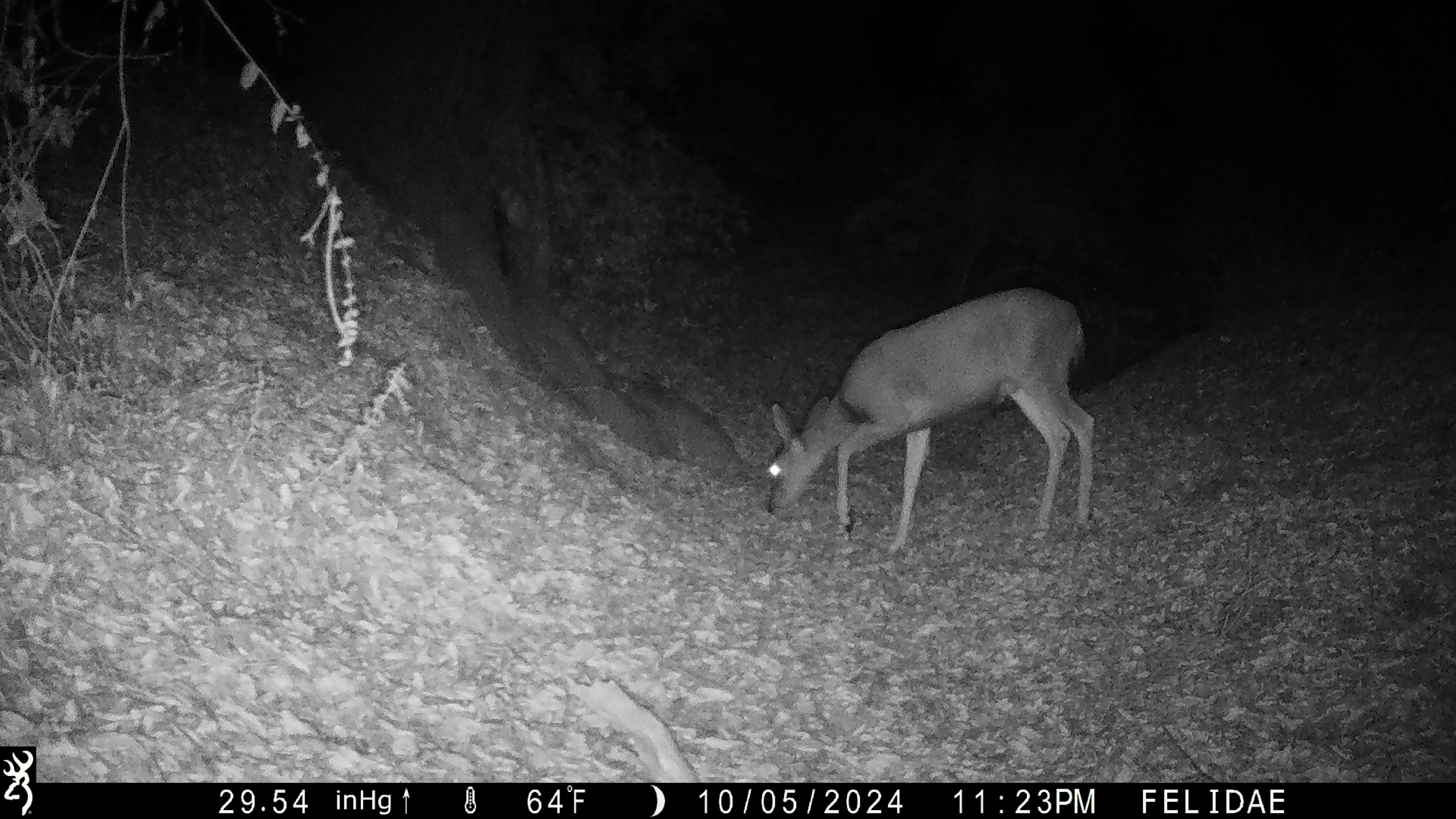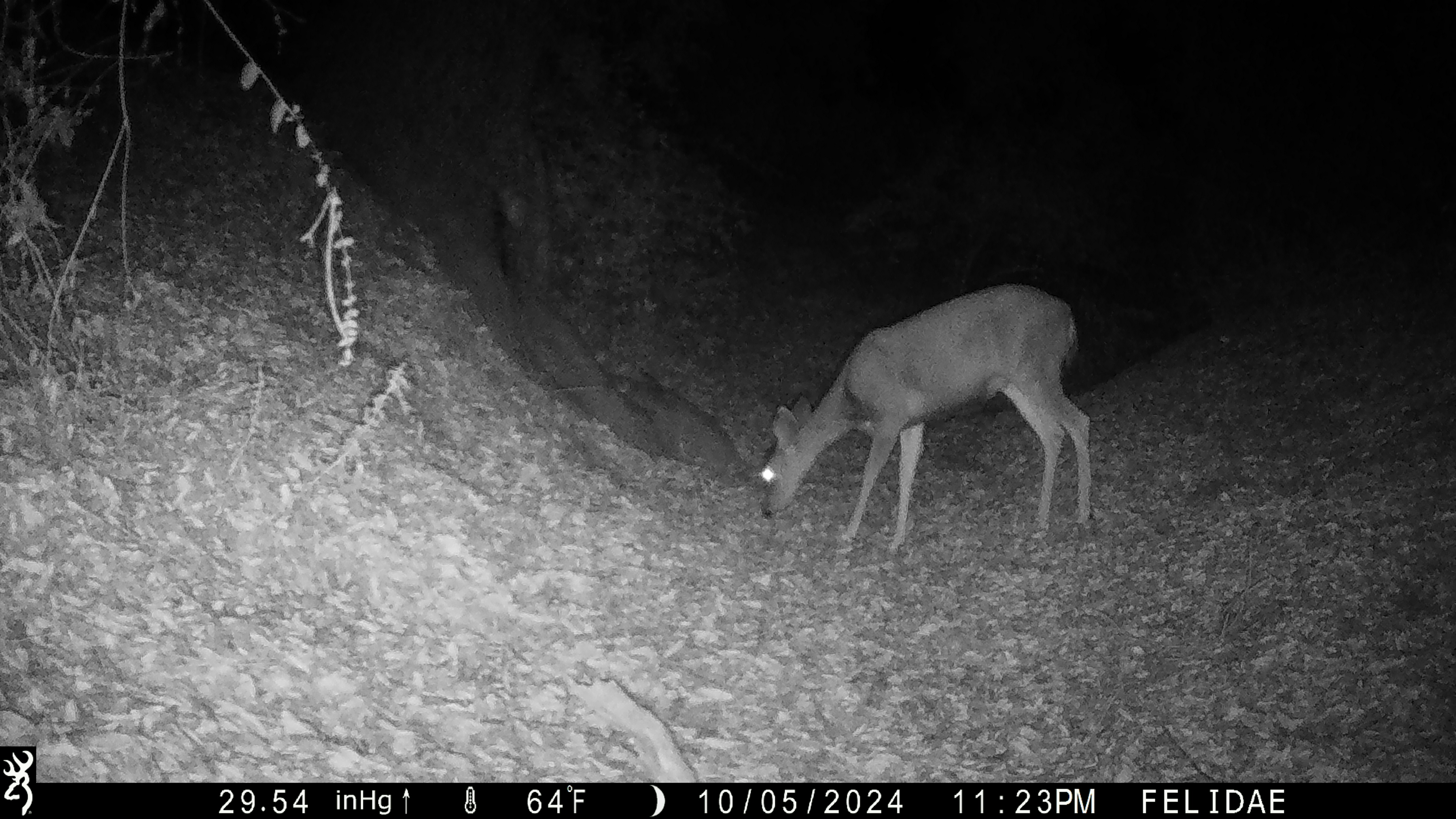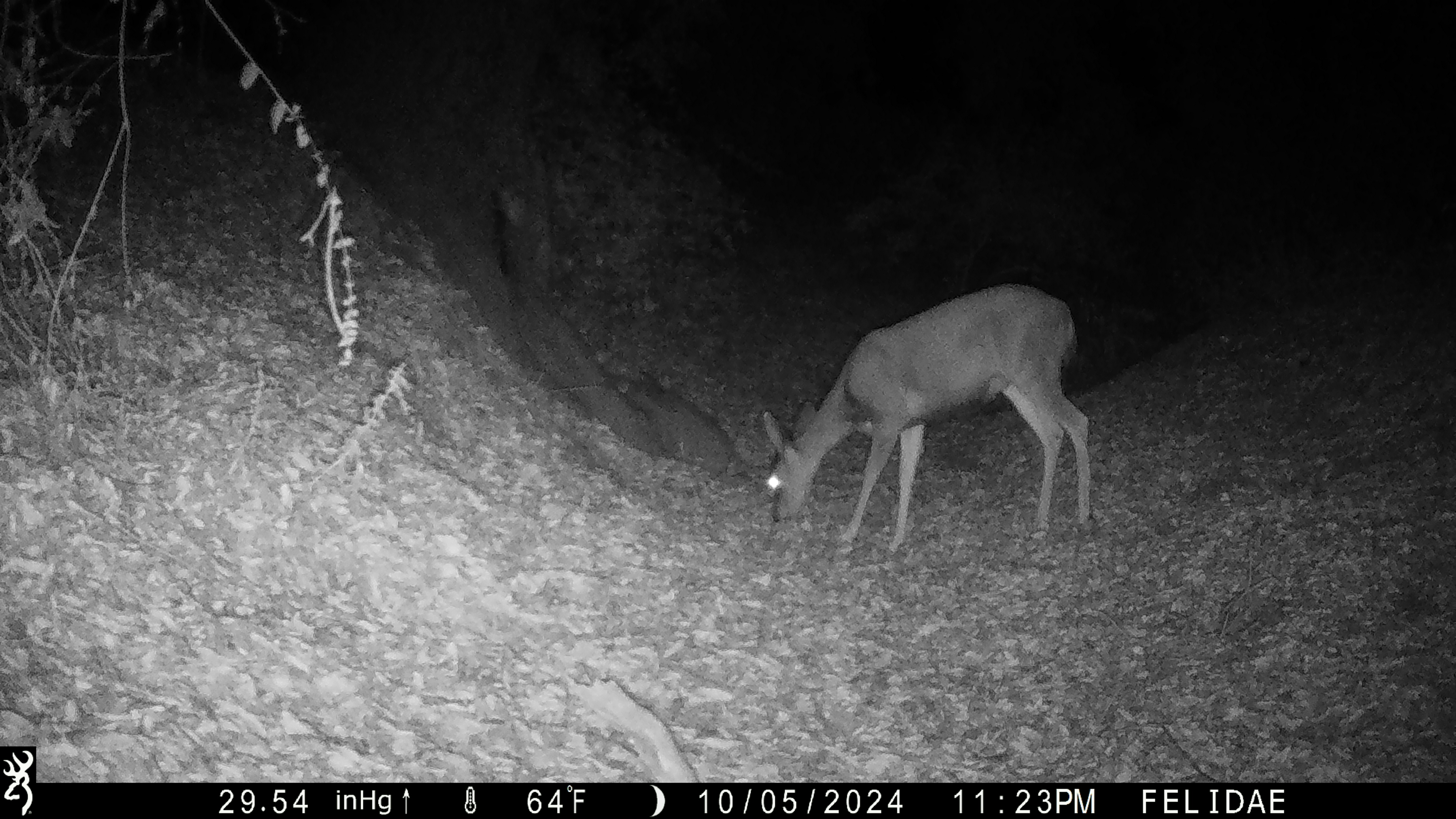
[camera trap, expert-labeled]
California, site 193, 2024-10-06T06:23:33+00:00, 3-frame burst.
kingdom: Animalia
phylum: Chordata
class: Mammalia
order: Artiodactyla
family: Cervidae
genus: Odocoileus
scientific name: Odocoileus hemionus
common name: mule deer